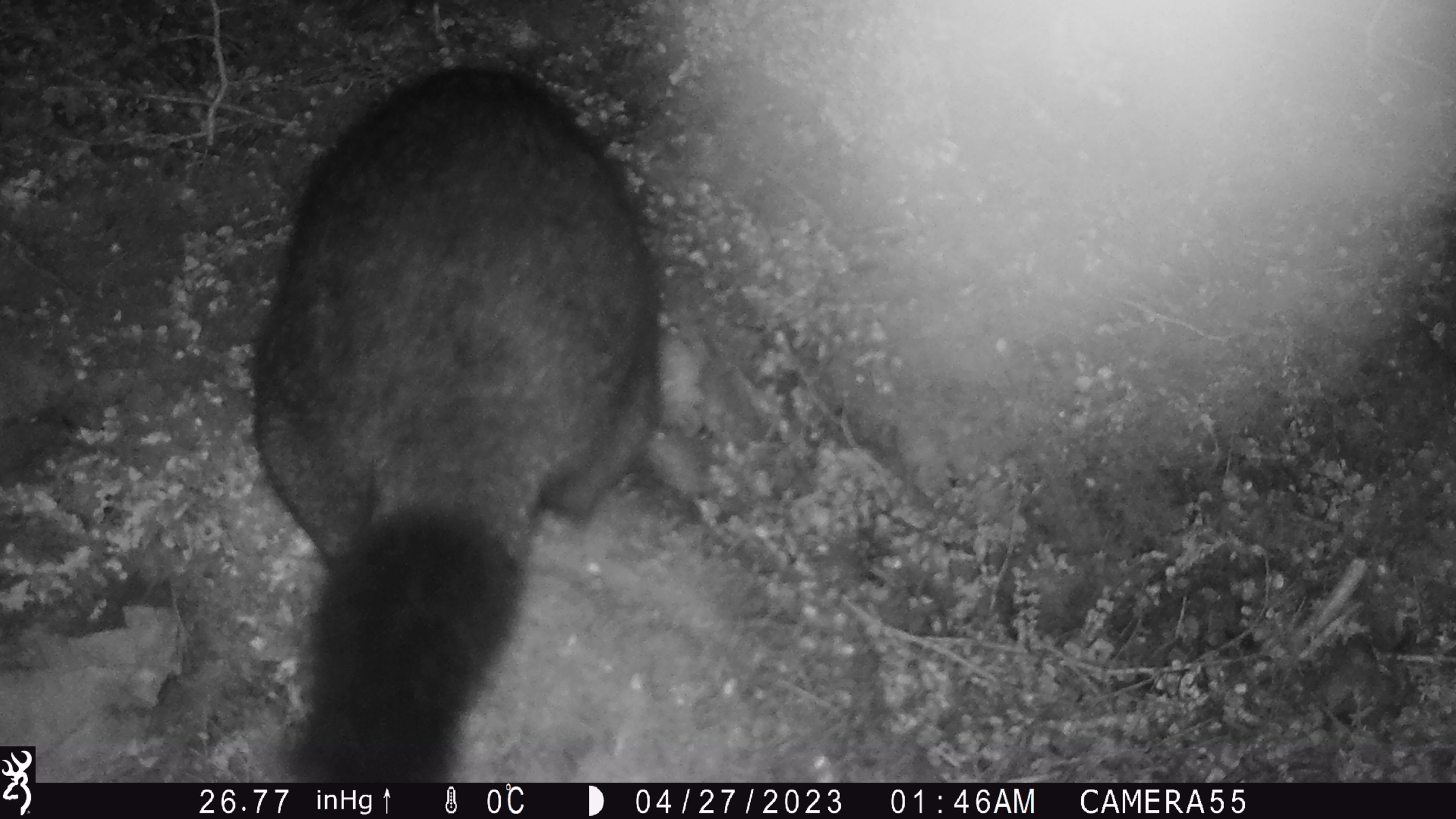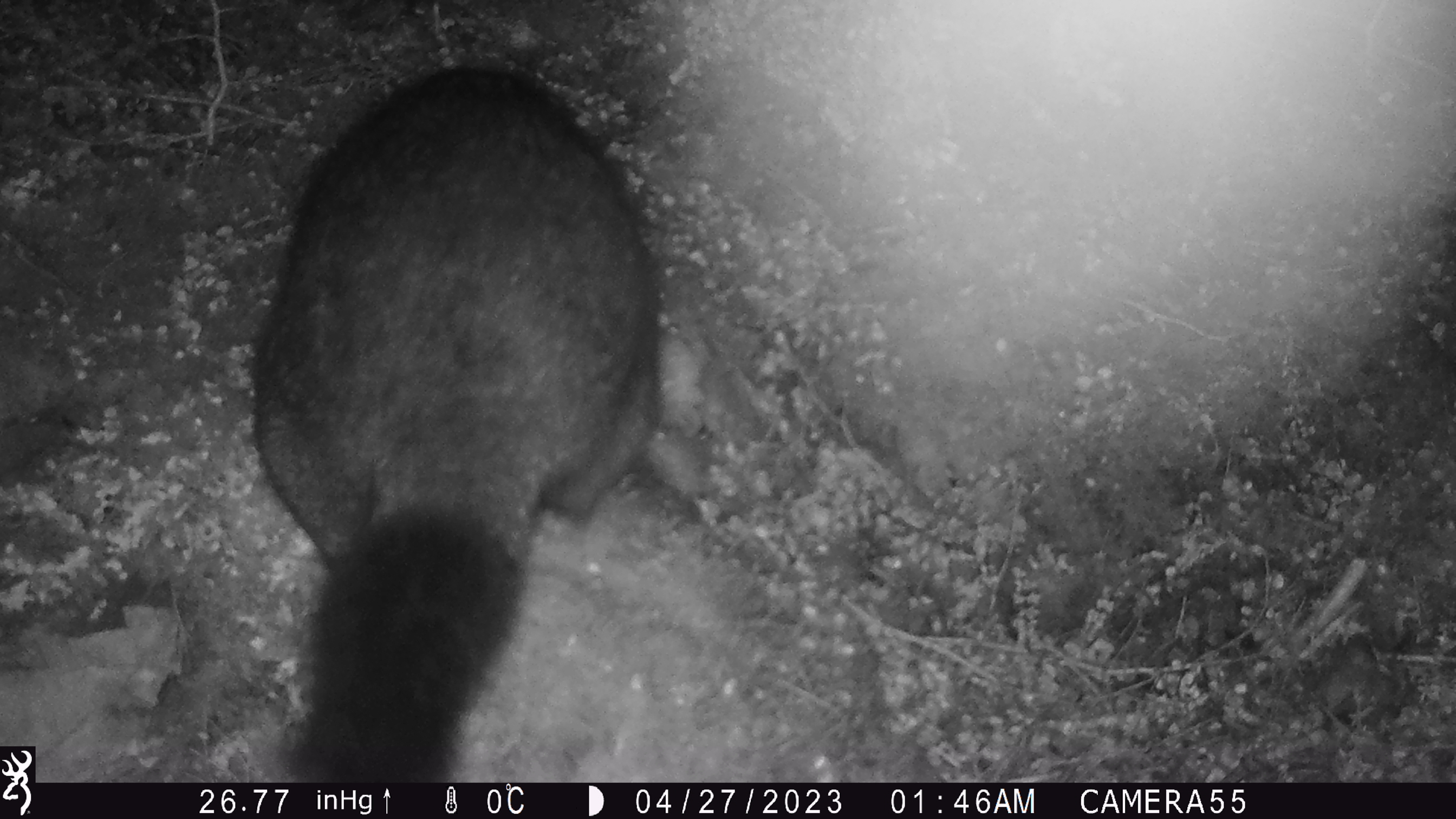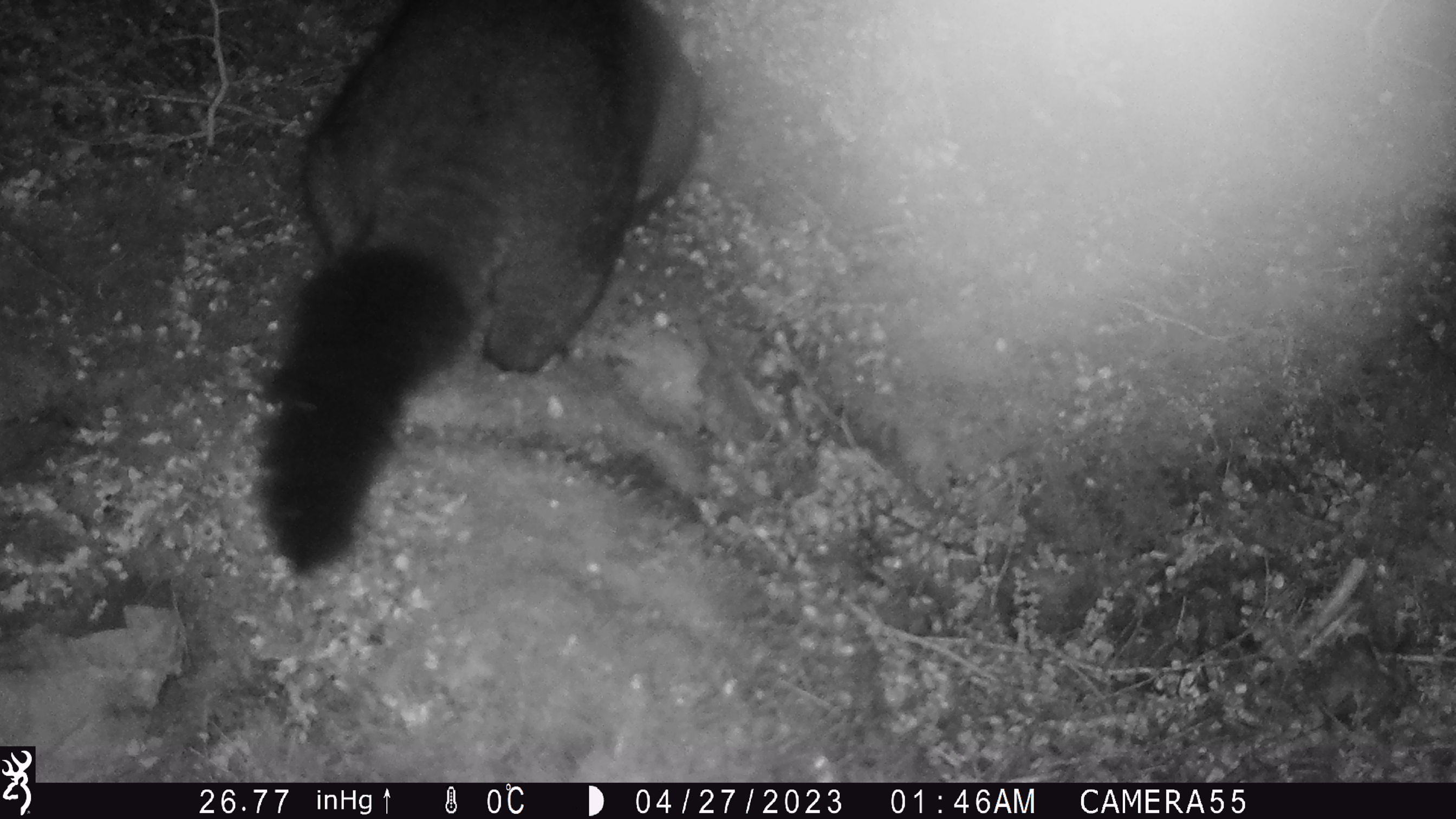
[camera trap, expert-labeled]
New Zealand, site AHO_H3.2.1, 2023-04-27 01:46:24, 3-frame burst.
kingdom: Animalia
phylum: Chordata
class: Mammalia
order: Diprotodontia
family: Phalangeridae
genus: Trichosurus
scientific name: Trichosurus vulpecula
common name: common brushtail possum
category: possum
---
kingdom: Animalia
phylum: Chordata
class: Mammalia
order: Carnivora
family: Mustelidae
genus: Mustela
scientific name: Mustela erminea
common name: stoat